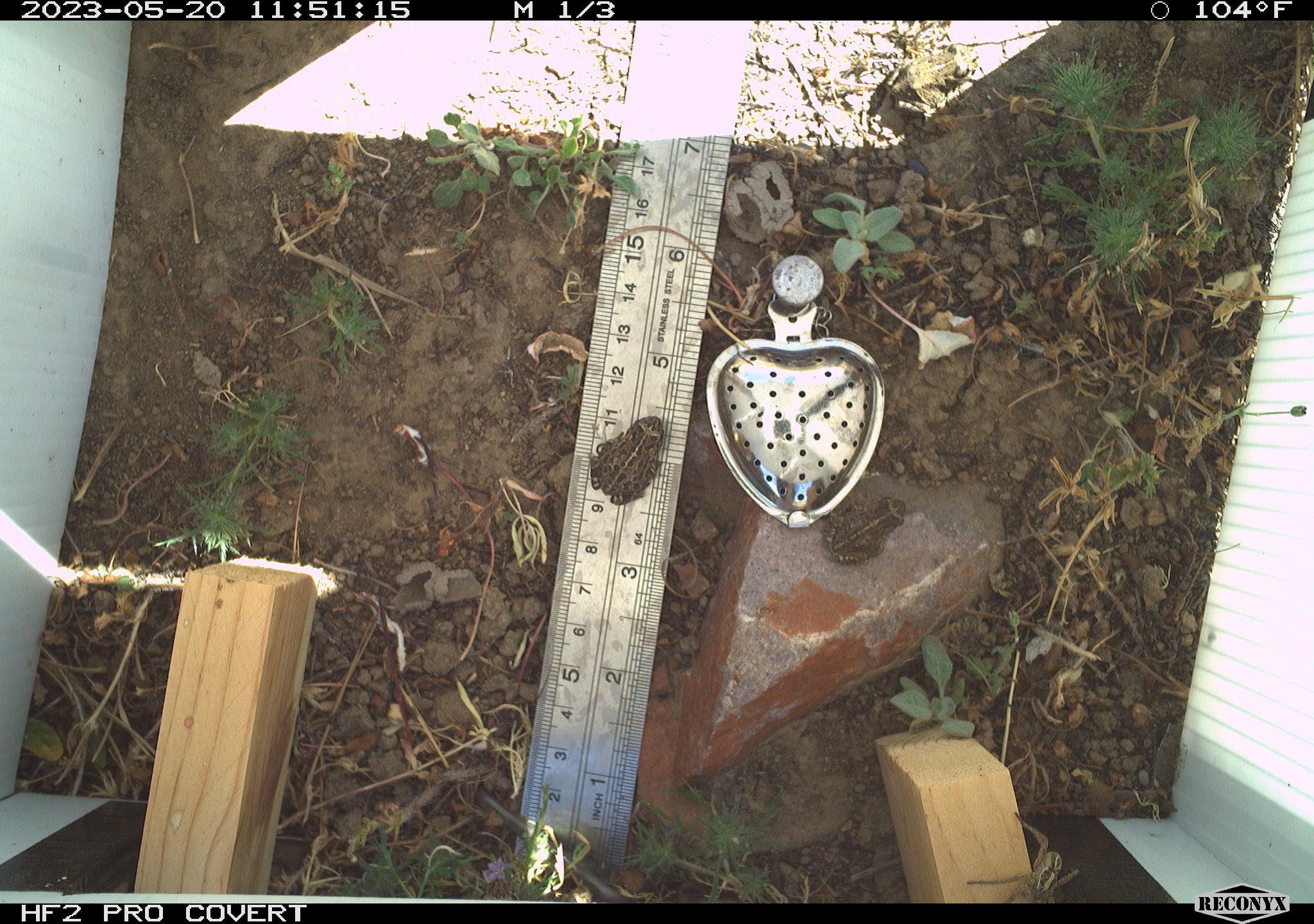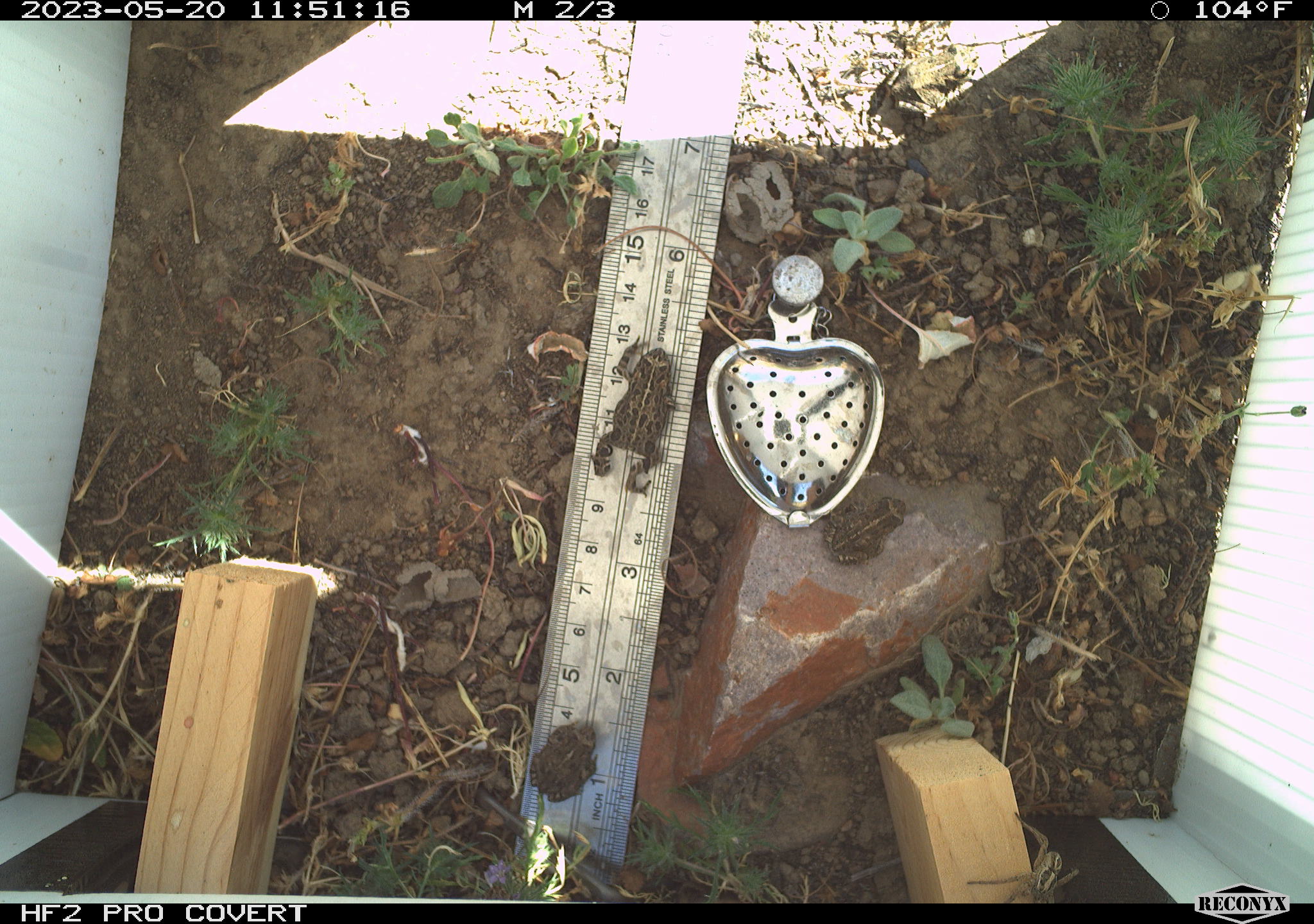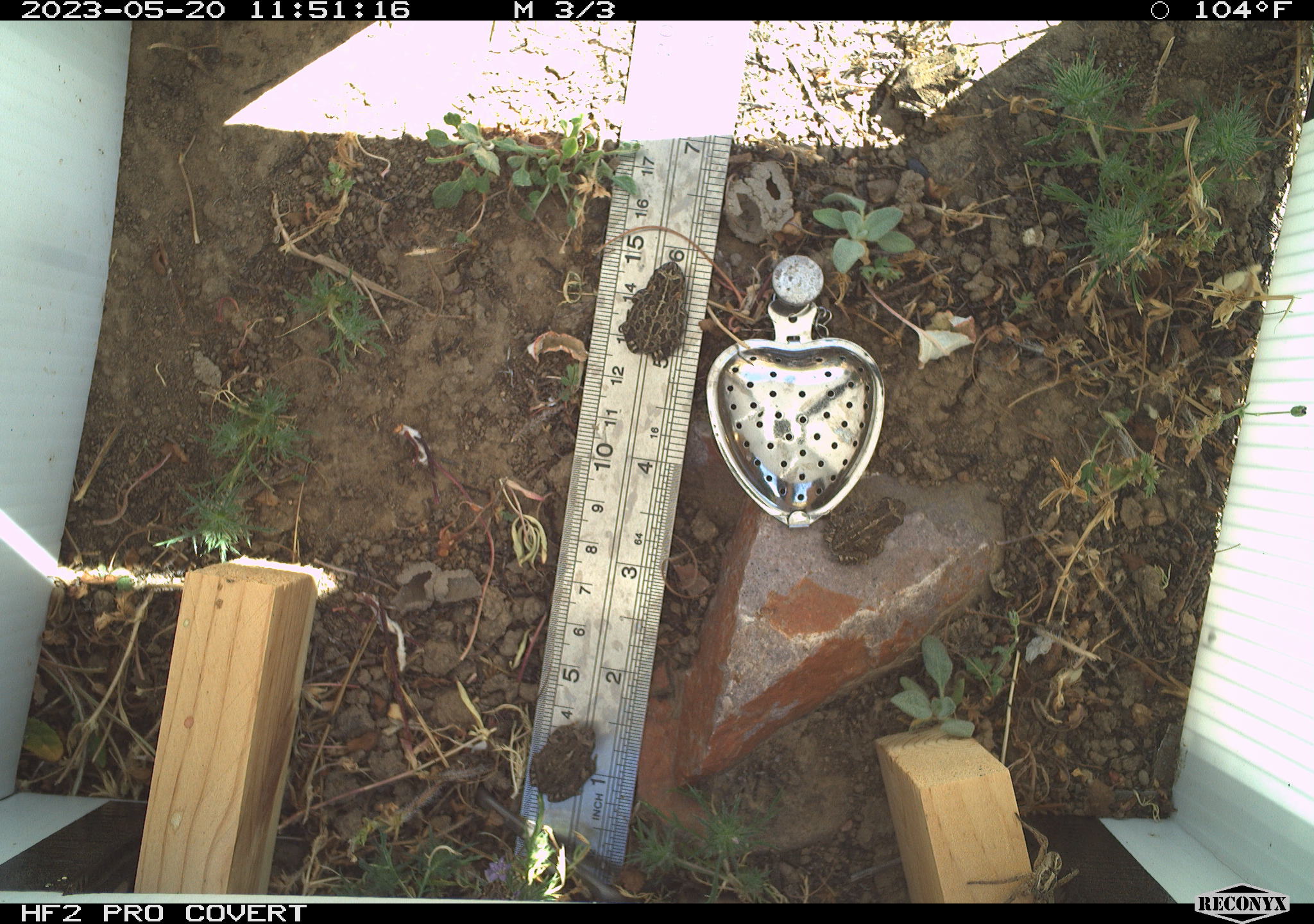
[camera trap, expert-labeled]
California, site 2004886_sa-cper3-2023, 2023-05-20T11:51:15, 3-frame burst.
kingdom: Animalia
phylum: Chordata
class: Amphibia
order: Anura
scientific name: Anura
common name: frogs